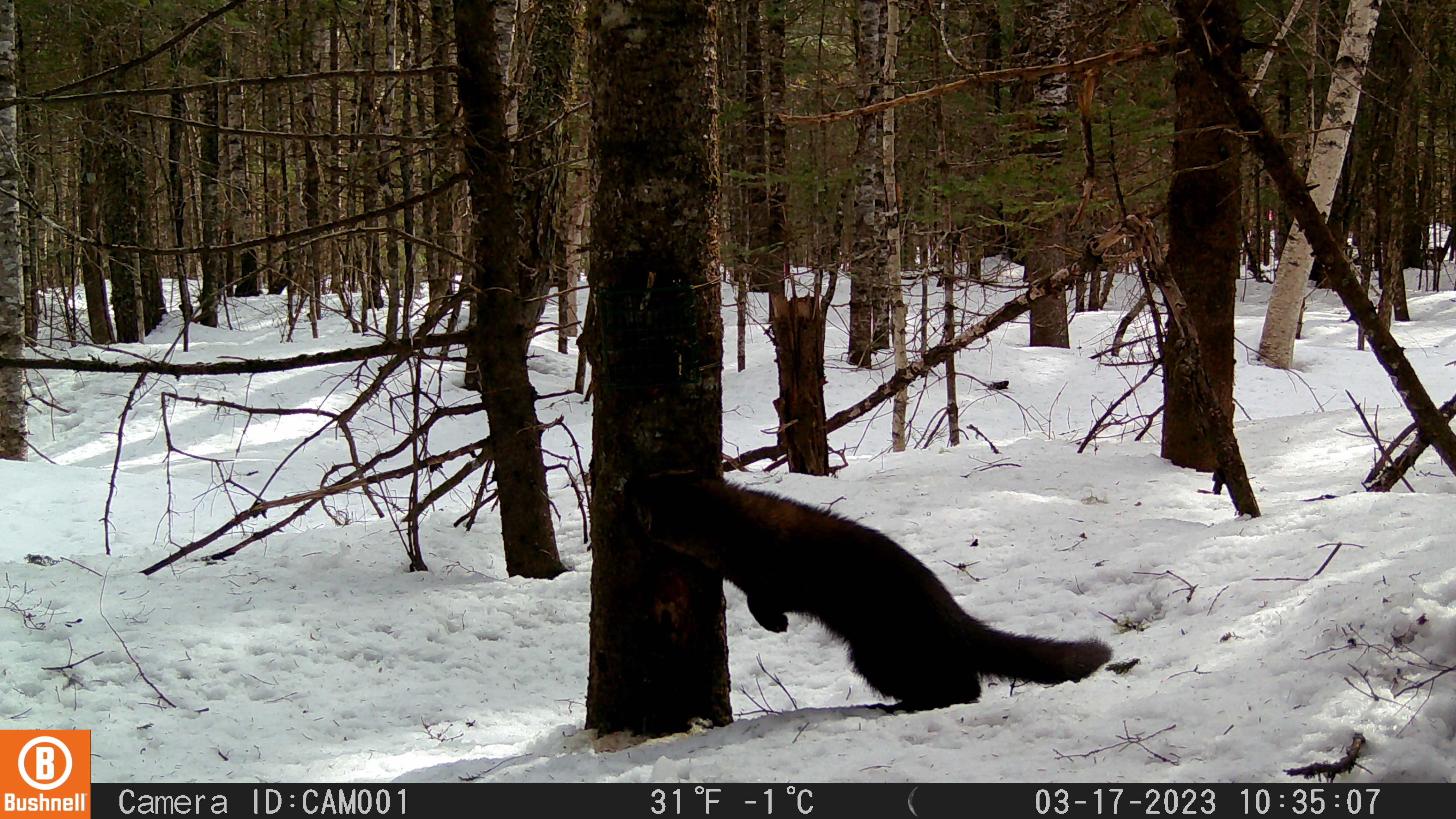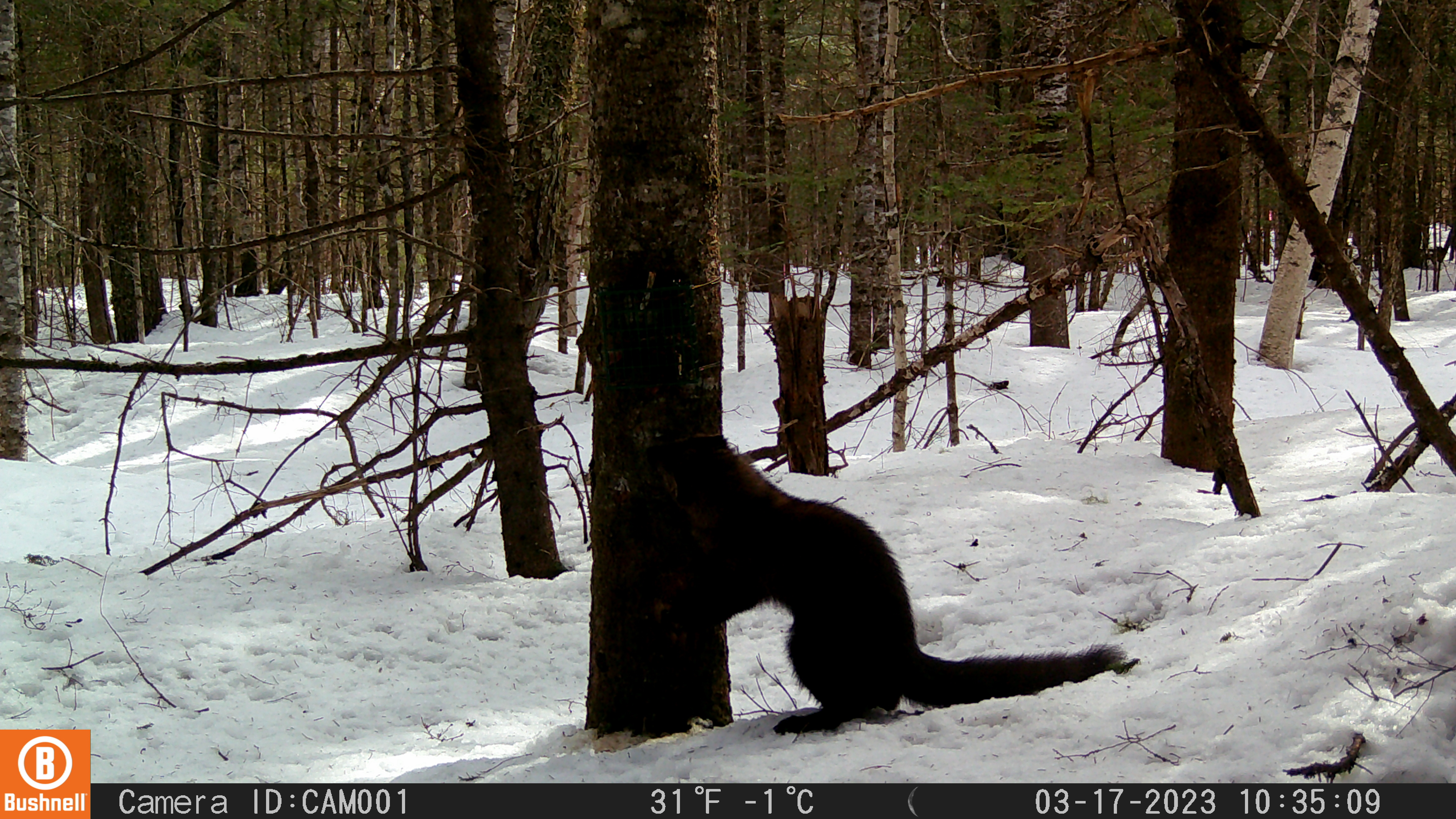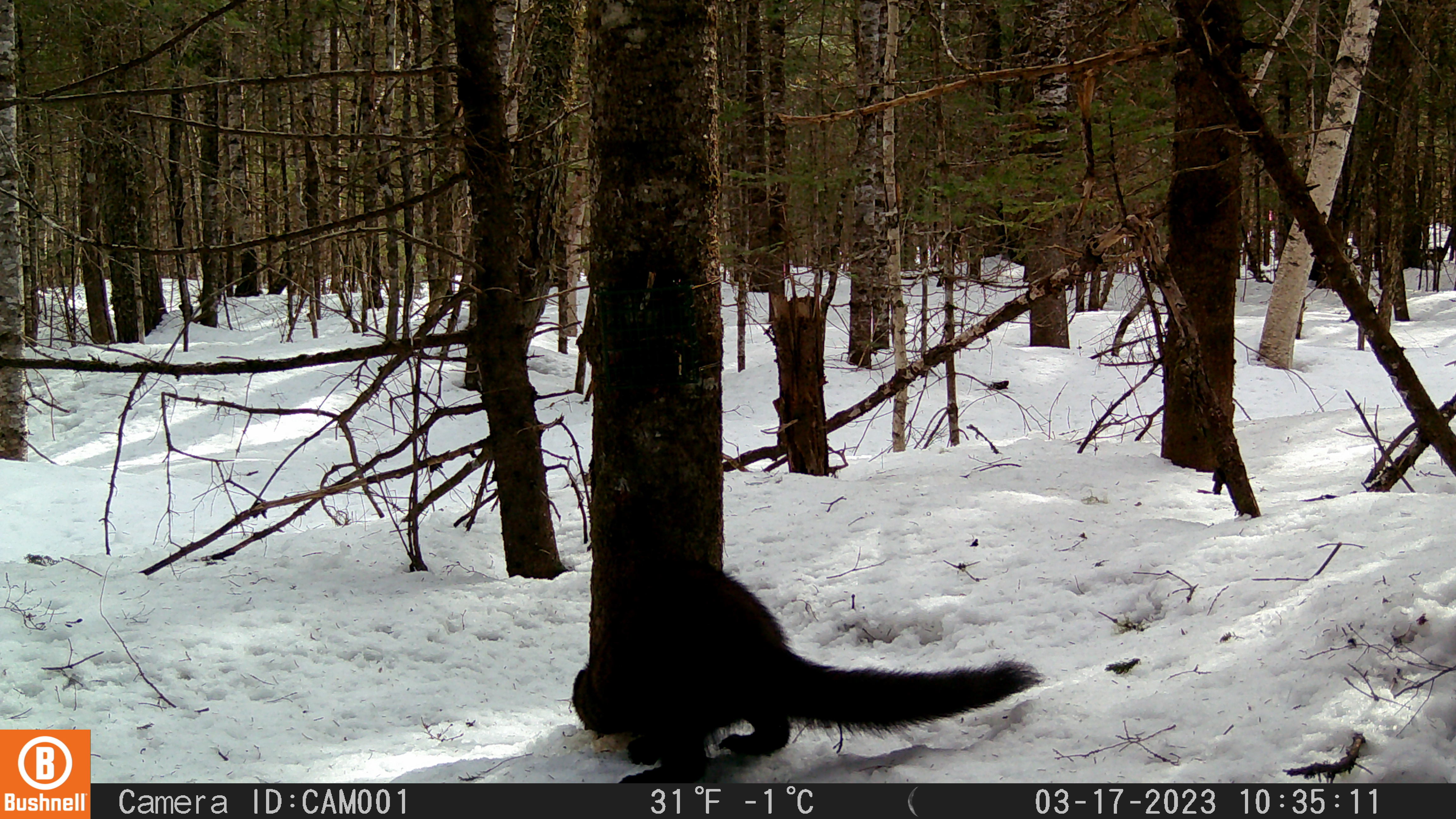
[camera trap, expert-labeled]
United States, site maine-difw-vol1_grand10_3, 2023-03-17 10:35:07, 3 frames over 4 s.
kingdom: Animalia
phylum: Chordata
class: Mammalia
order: Carnivora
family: Mustelidae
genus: Pekania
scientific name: Pekania pennanti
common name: fisher